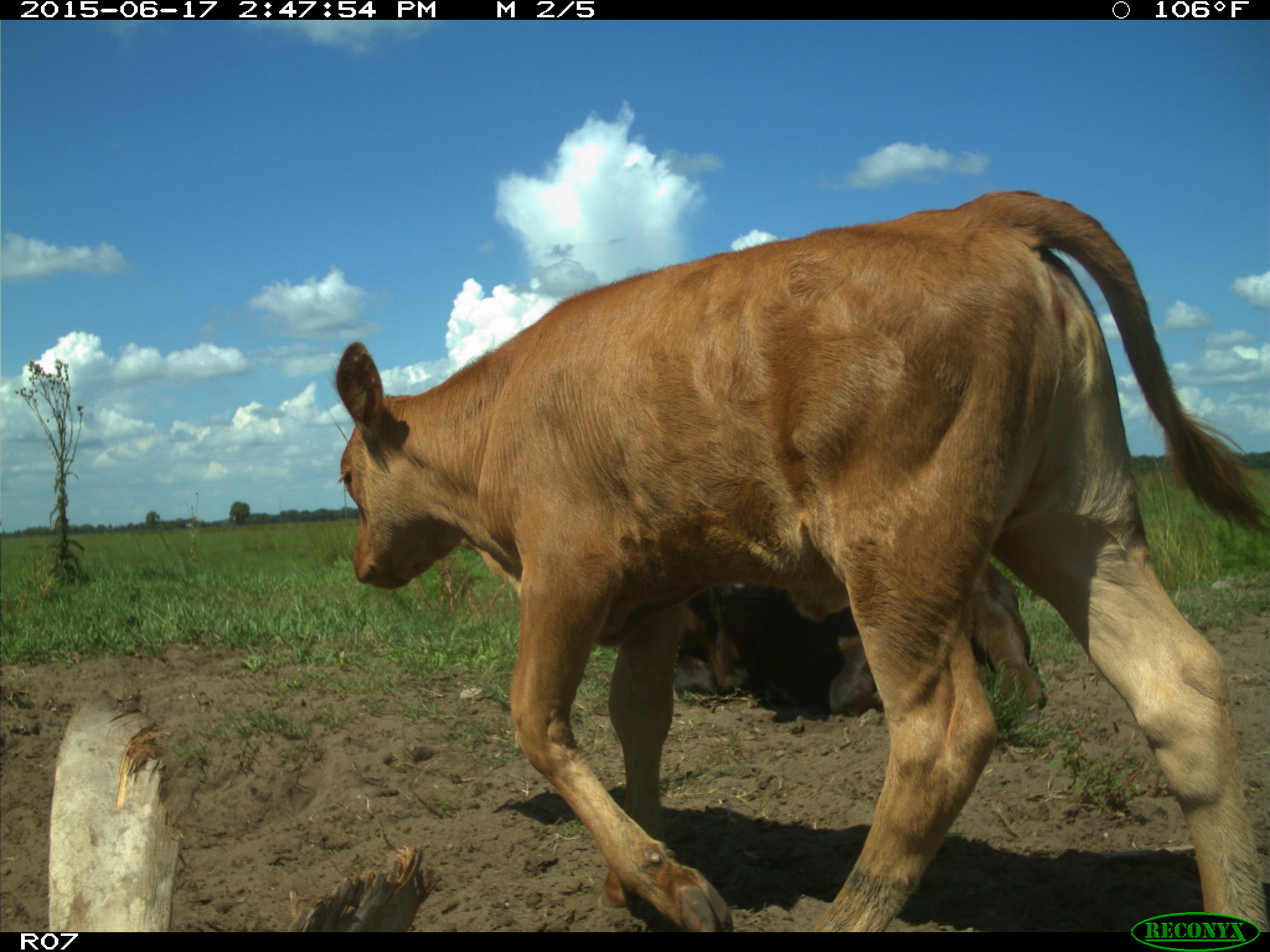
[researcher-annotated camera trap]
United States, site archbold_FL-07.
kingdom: Animalia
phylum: Chordata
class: Mammalia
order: Artiodactyla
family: Bovidae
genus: Bos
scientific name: Bos taurus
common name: domestic cow